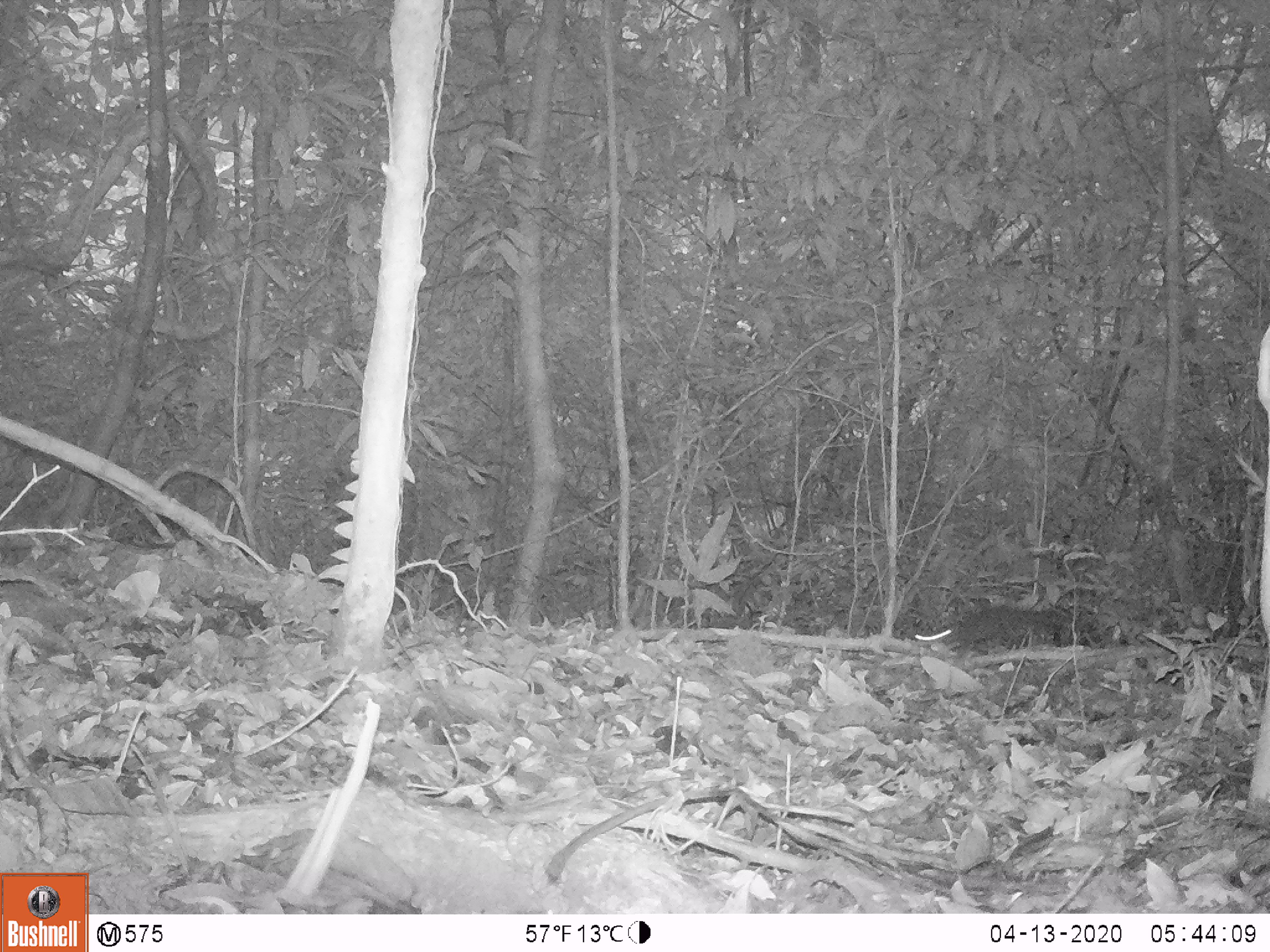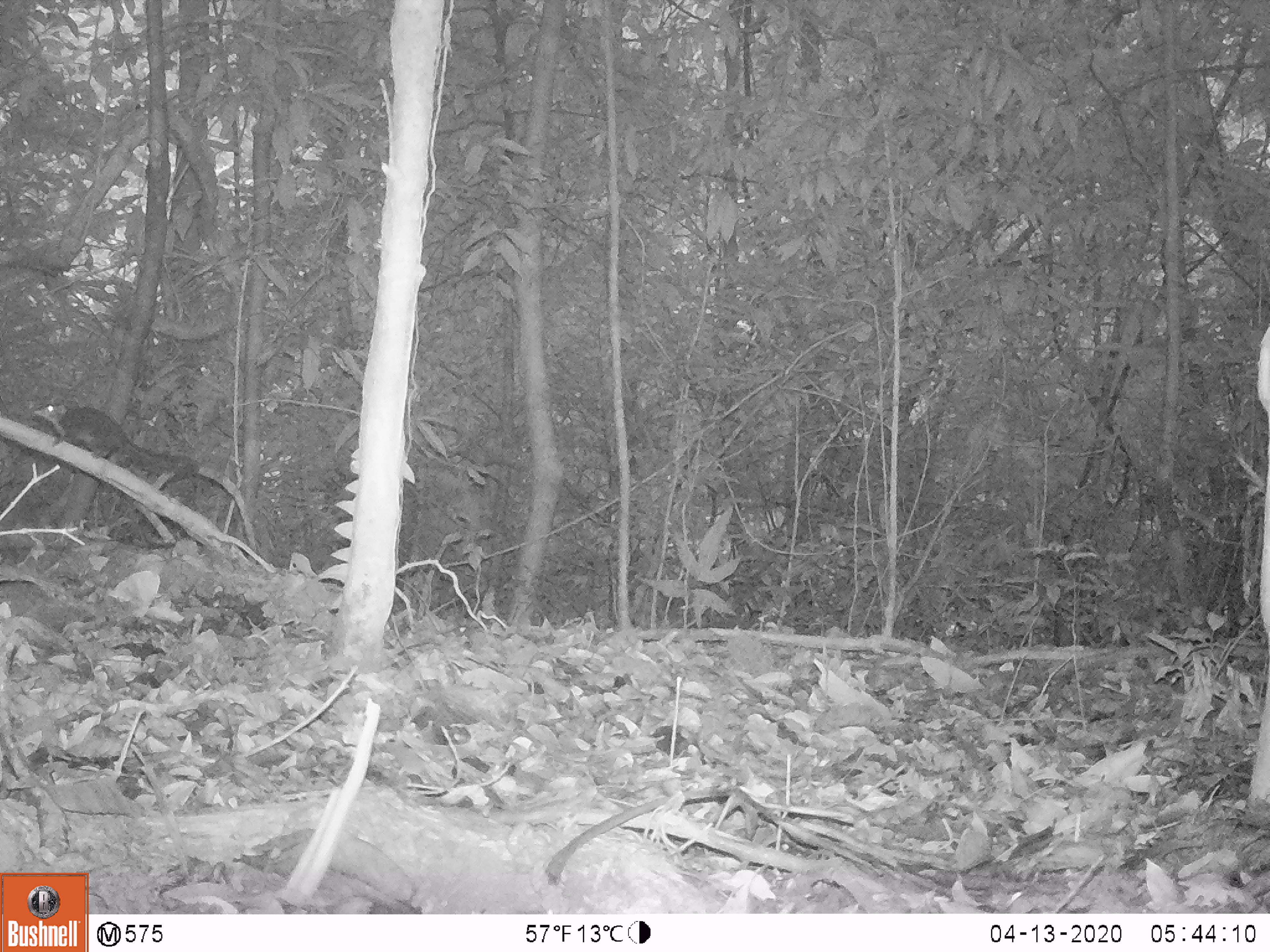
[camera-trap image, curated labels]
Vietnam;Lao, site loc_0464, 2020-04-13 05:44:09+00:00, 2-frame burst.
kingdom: Animalia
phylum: Chordata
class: Mammalia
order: Rodentia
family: Sciuridae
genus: Dremomys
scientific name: Dremomys rufigenis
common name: red-cheeked squirrel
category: red cheeked squirrel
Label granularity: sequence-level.